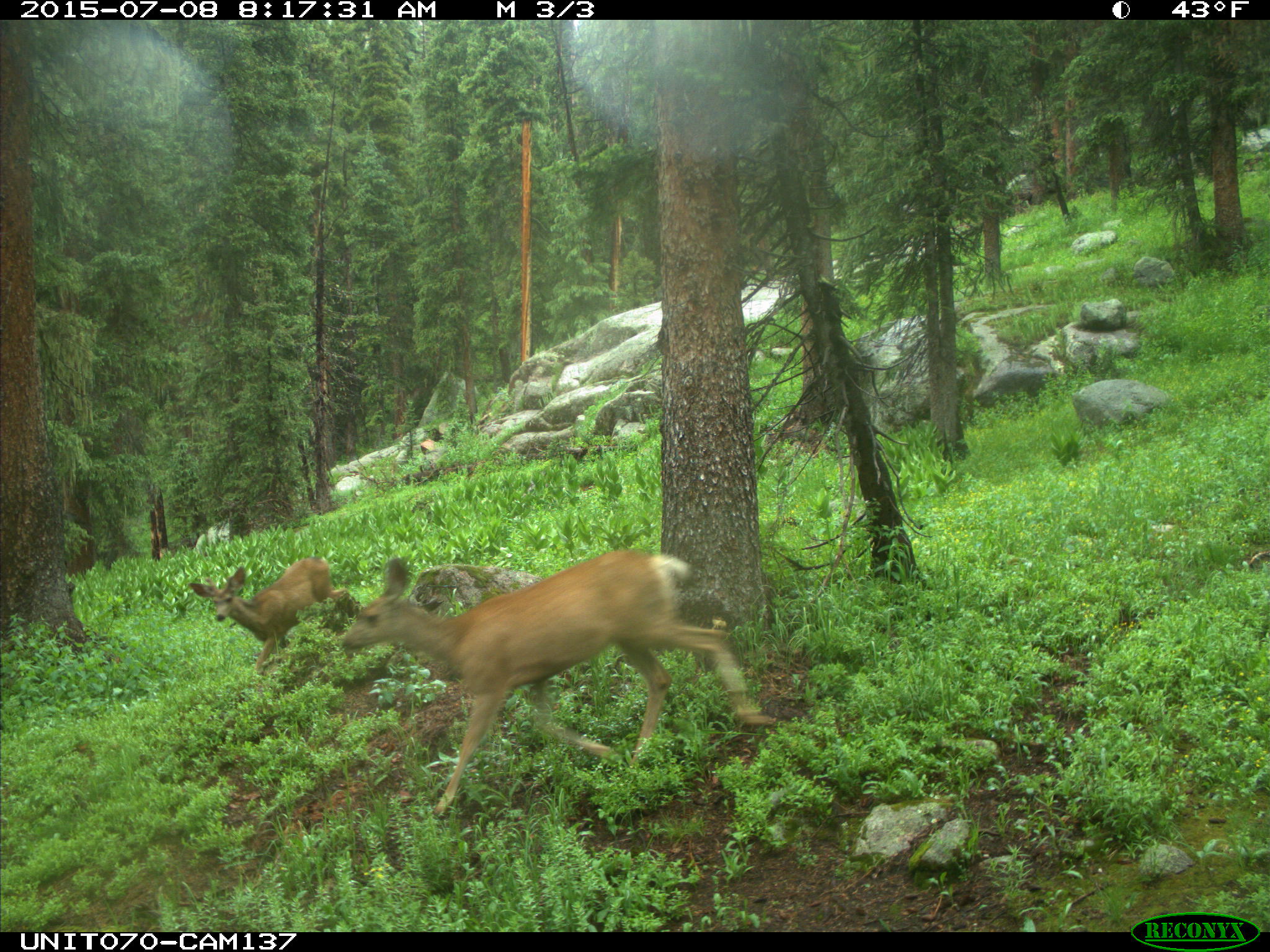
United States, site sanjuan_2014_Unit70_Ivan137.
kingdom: Animalia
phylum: Chordata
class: Mammalia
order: Artiodactyla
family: Cervidae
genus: Odocoileus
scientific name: Odocoileus hemionus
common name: mule deer